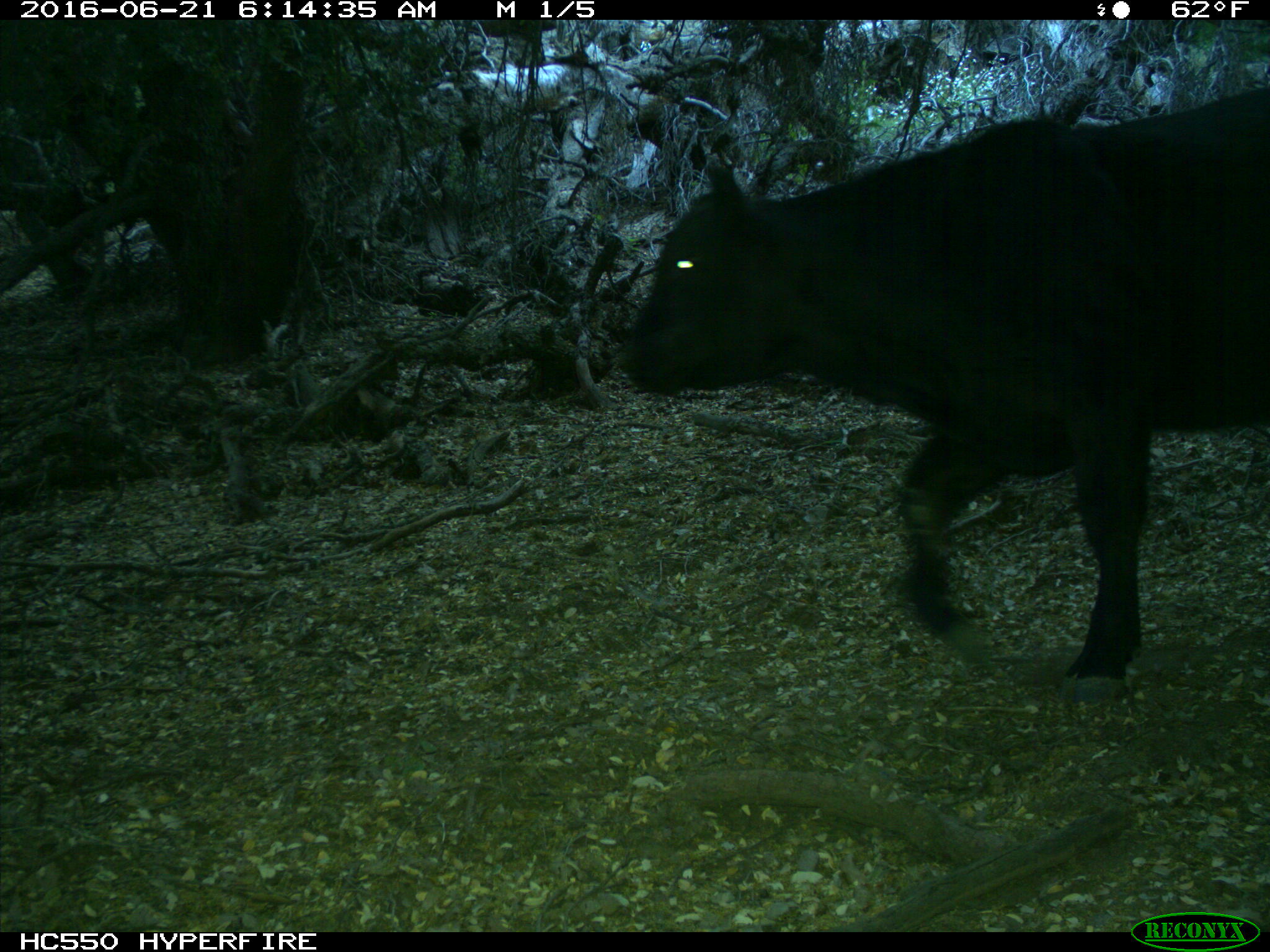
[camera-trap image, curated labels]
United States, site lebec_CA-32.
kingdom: Animalia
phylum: Chordata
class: Mammalia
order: Artiodactyla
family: Bovidae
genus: Bos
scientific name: Bos taurus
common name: domestic cow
Bos taurus (domestic cow).